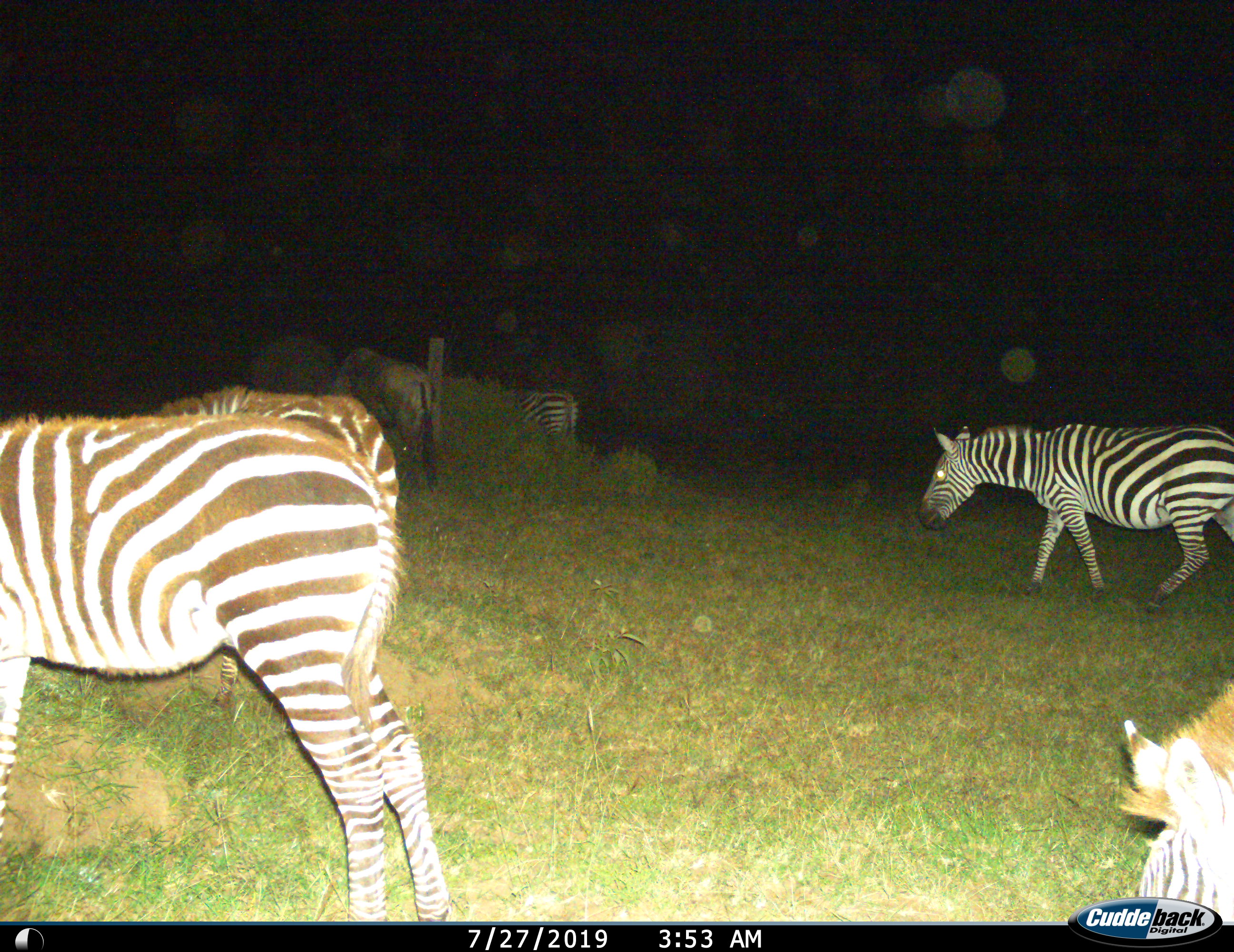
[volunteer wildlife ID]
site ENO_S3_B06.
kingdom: Animalia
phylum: Chordata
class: Mammalia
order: Perissodactyla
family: Equidae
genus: Equus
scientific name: Equus quagga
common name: plains zebra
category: zebraplains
Zebraplains (plains zebra) (Equus quagga), count 5. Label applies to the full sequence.